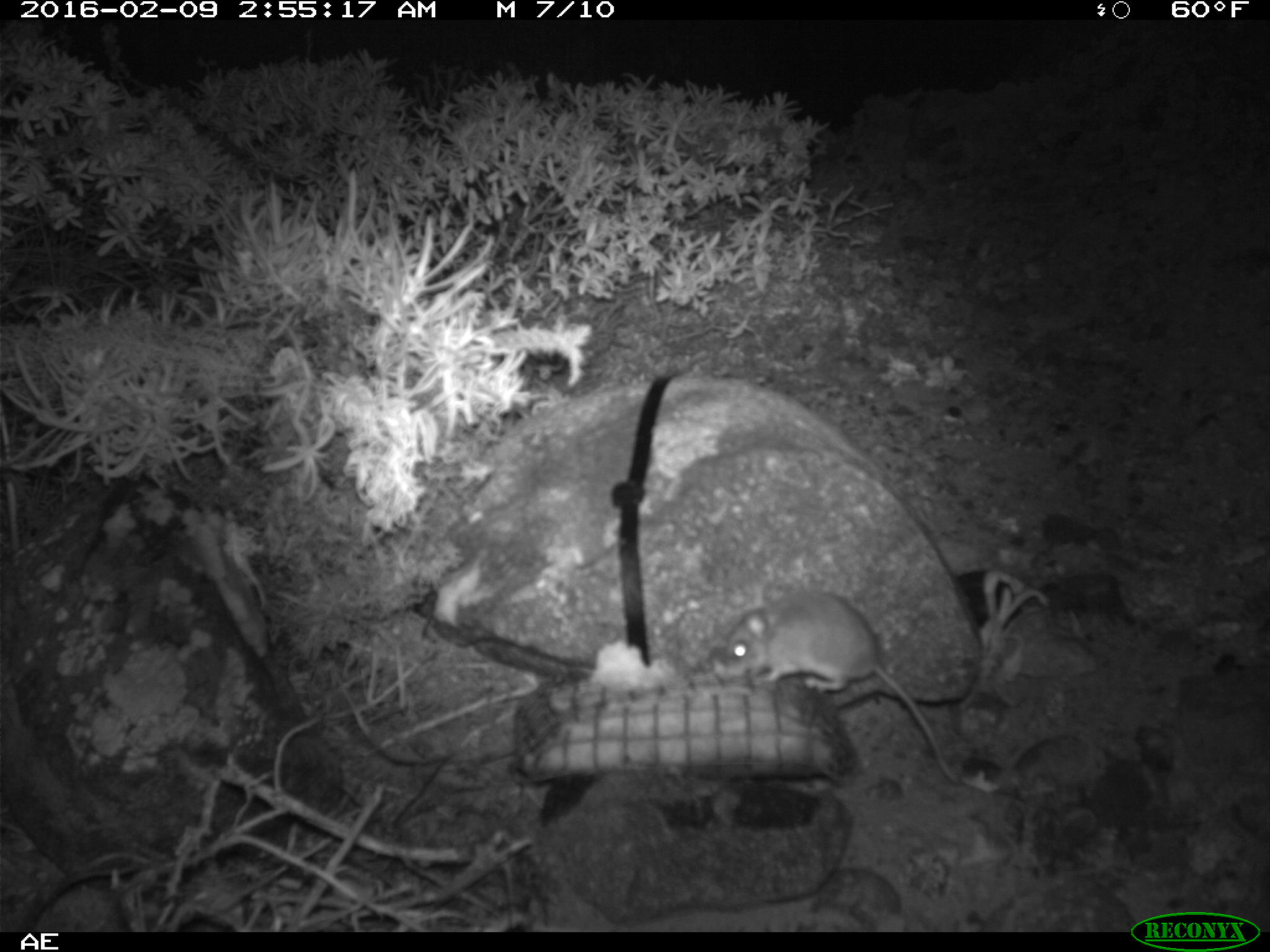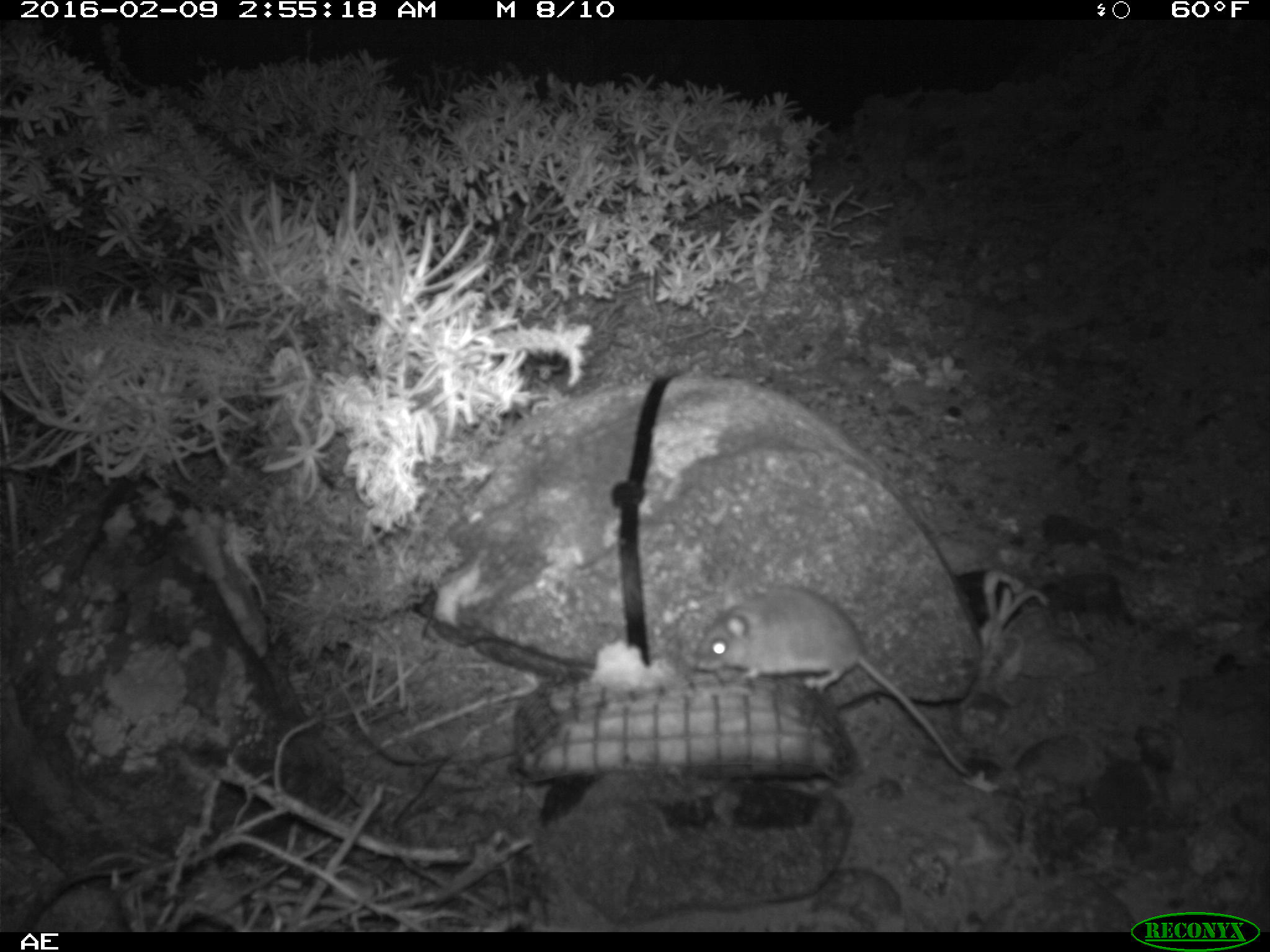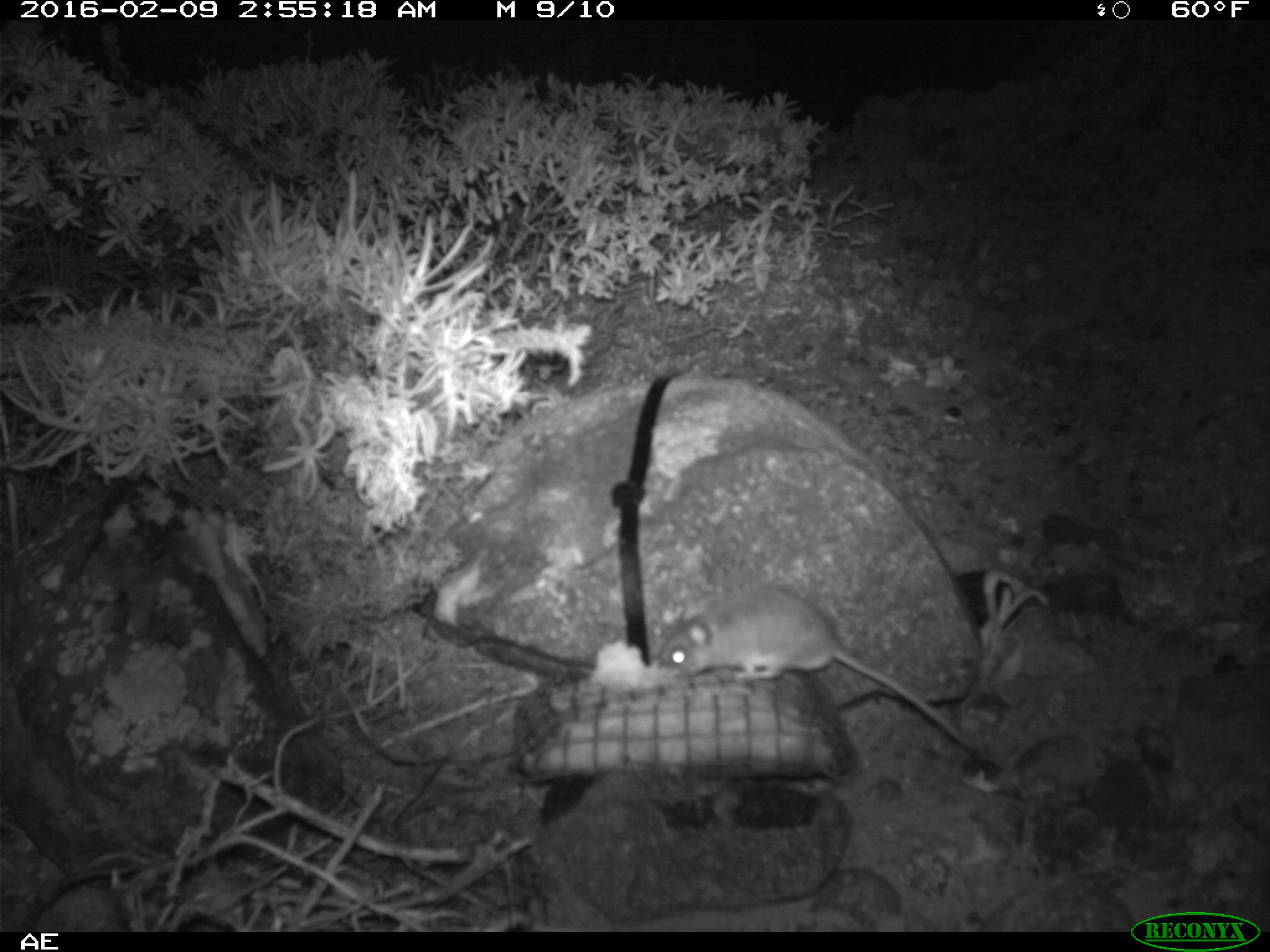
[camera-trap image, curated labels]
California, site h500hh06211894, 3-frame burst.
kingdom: Animalia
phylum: Chordata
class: Mammalia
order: Rodentia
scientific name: Rodentia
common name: rodent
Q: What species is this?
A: Rodent (Rodentia).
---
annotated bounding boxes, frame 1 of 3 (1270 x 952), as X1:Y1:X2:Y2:
rodent: 704:591:961:787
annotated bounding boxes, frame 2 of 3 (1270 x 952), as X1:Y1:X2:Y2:
rodent: 695:584:970:774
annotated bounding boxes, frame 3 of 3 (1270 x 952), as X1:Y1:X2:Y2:
rodent: 652:588:978:753